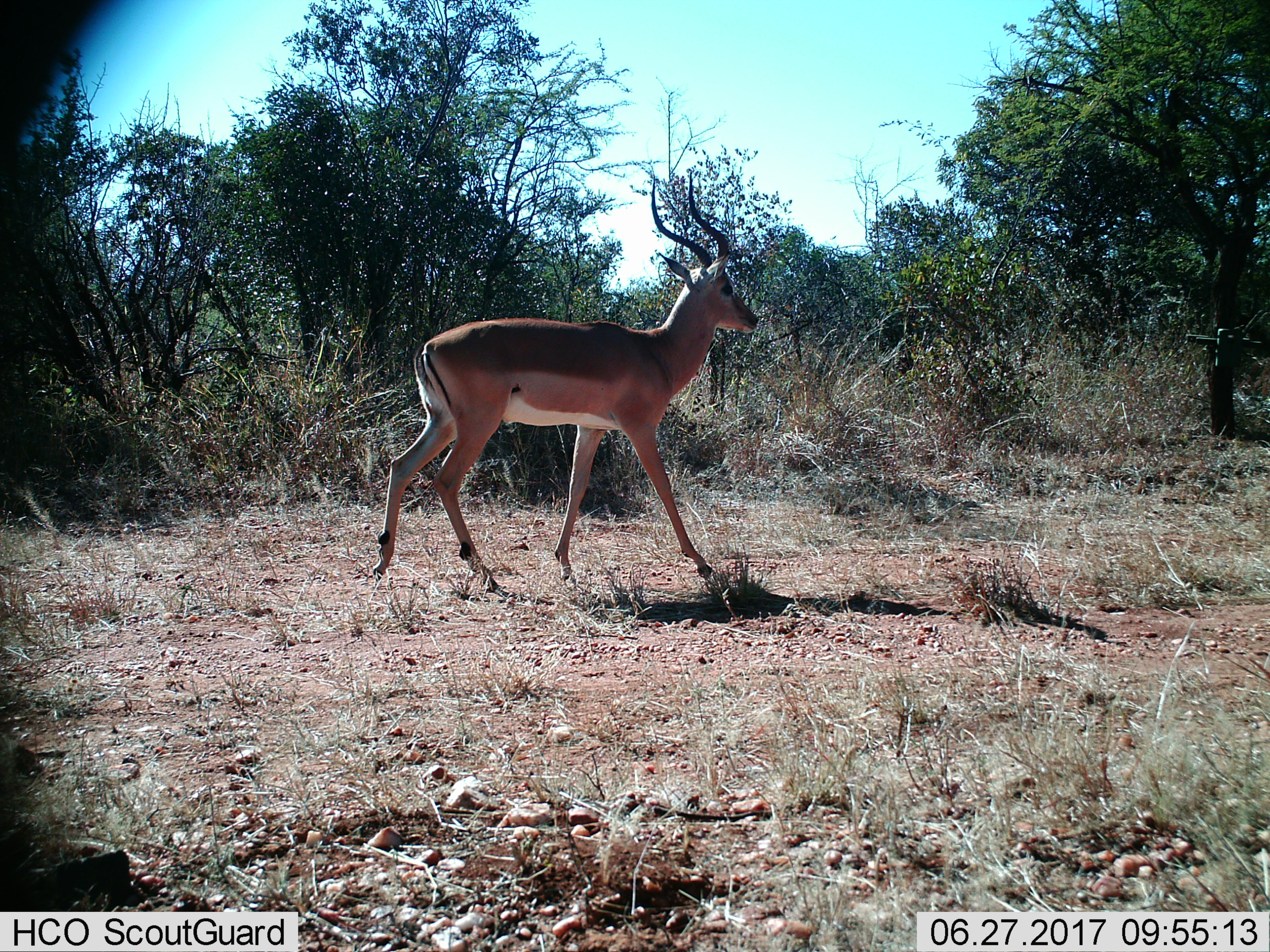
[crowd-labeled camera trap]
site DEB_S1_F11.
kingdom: Animalia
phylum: Chordata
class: Mammalia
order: Artiodactyla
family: Bovidae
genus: Aepyceros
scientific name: Aepyceros melampus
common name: impala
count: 1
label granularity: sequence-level